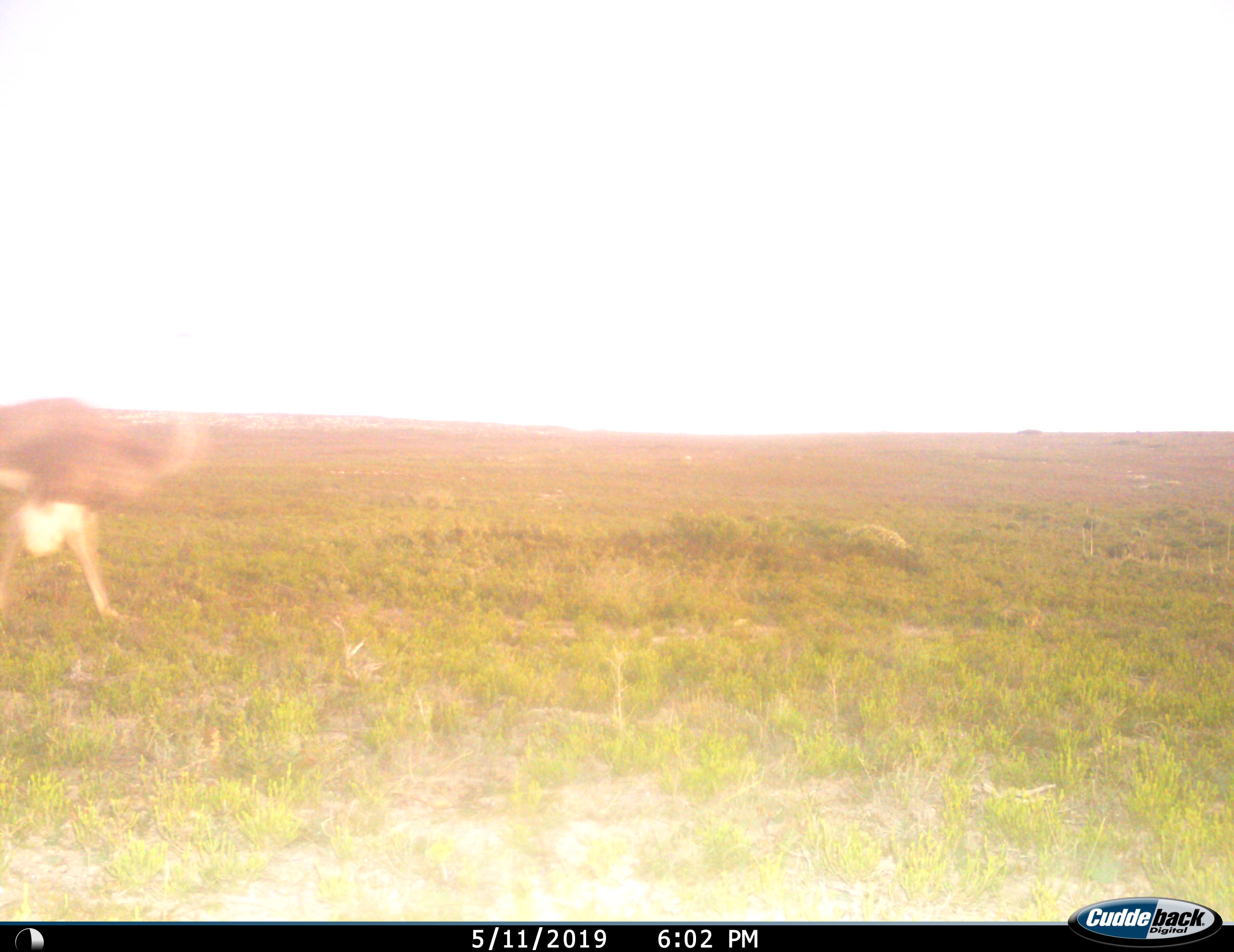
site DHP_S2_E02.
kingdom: Animalia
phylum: Chordata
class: Aves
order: Struthioniformes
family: Struthionidae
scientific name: Struthionidae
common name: ostrich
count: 1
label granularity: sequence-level